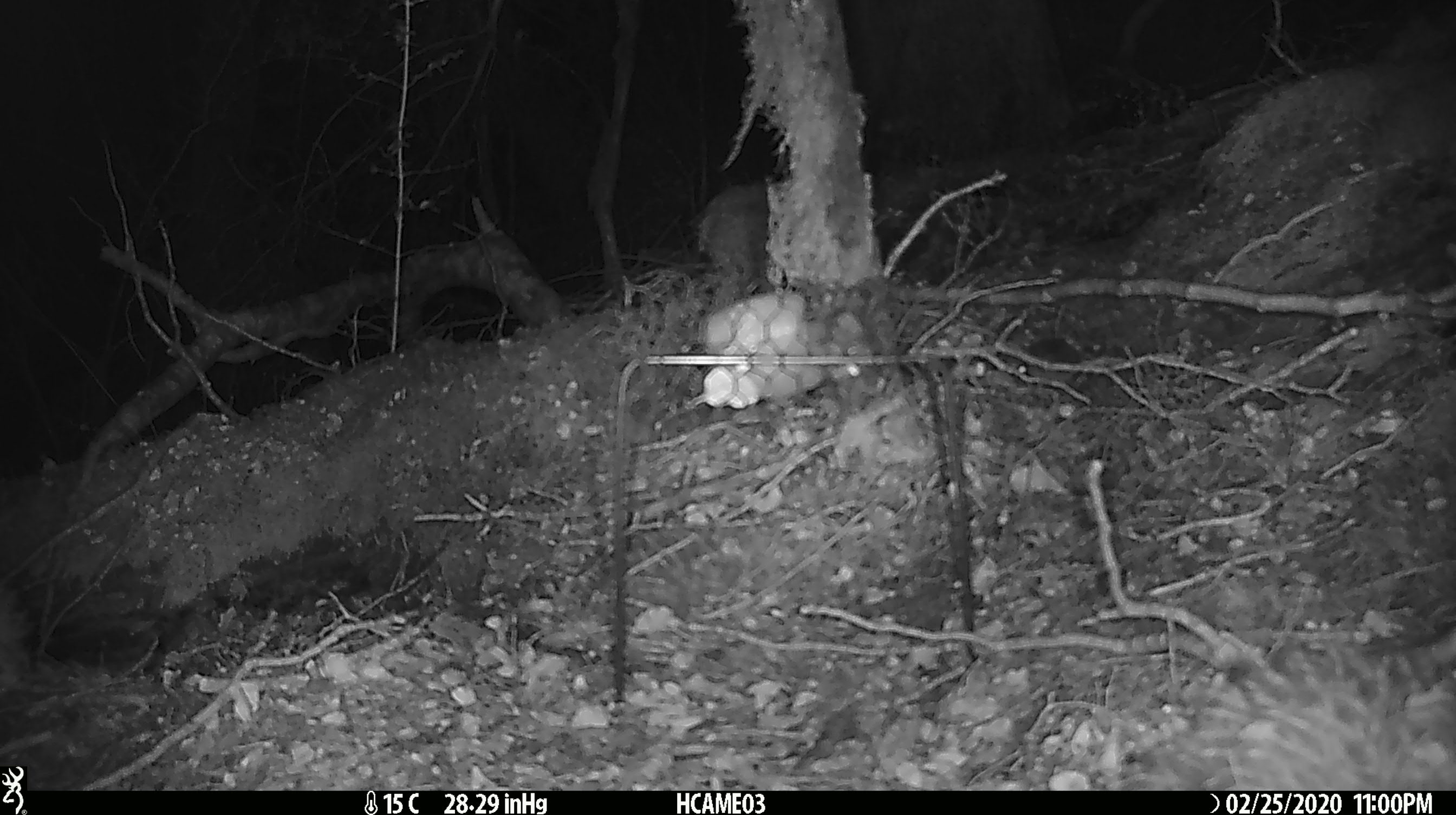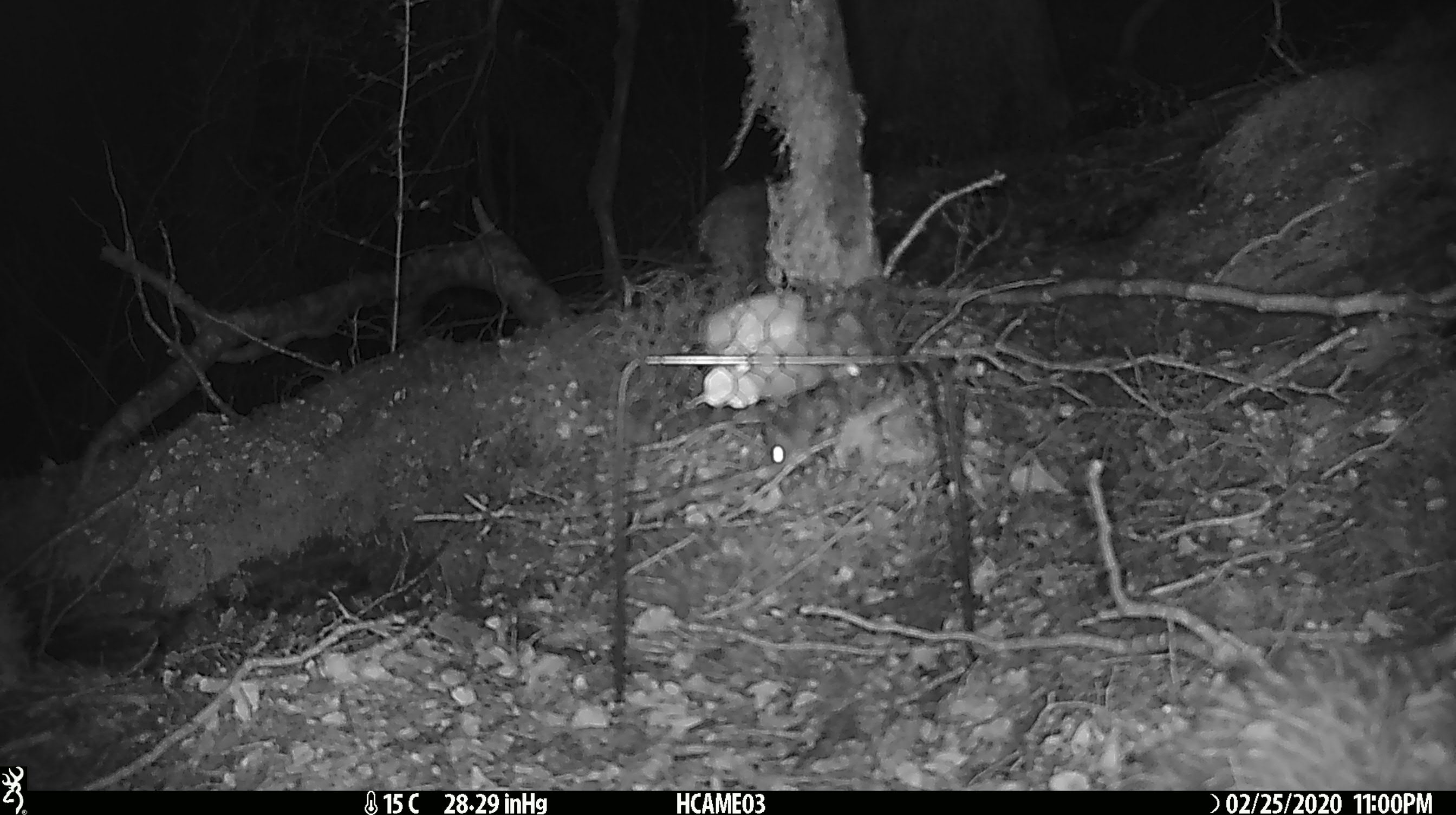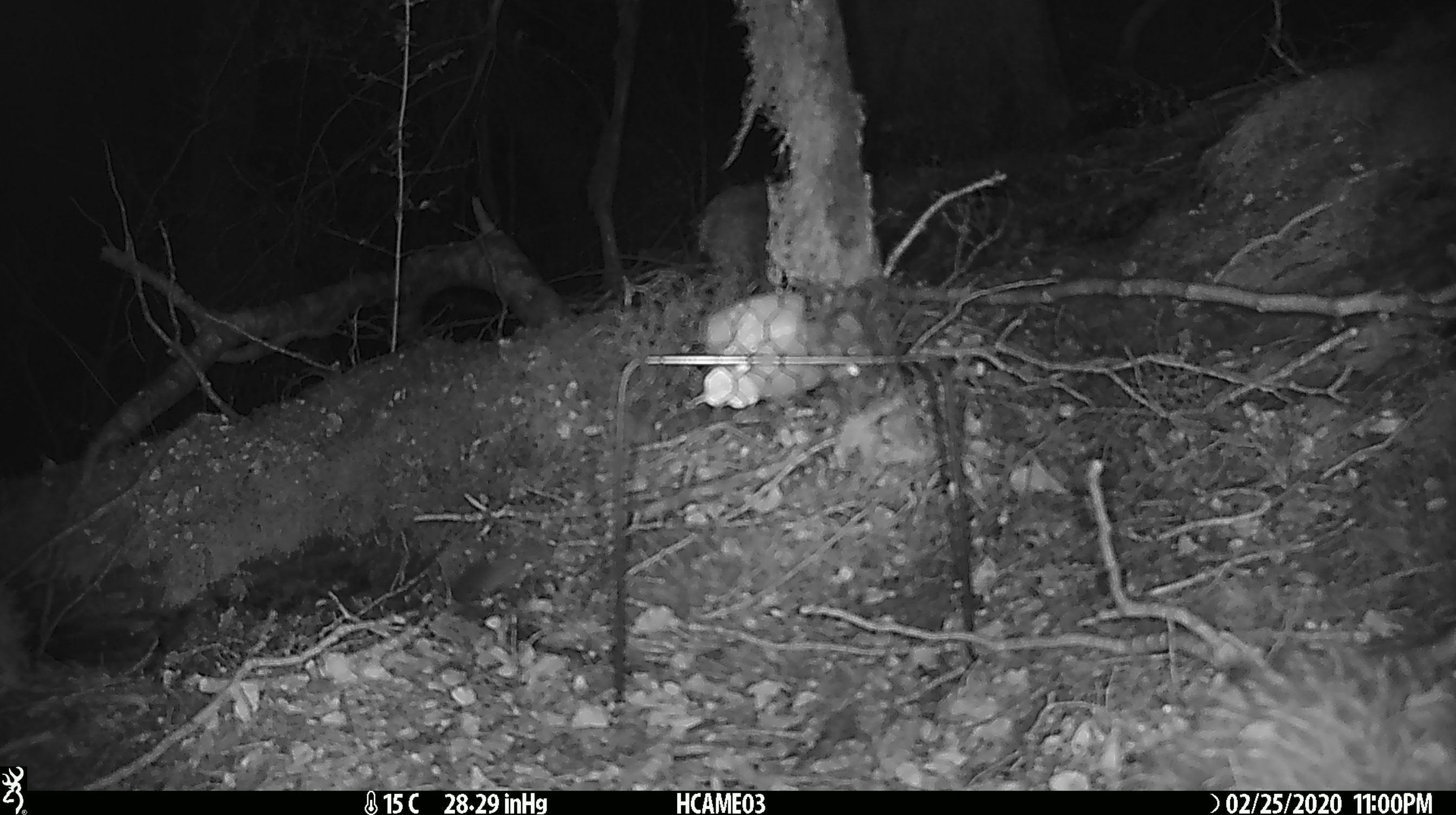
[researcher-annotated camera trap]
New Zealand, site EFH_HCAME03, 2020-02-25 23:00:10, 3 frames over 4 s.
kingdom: Animalia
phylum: Chordata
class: Mammalia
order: Rodentia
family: Muridae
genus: Mus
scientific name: Mus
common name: mouse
Mouse (Mus).